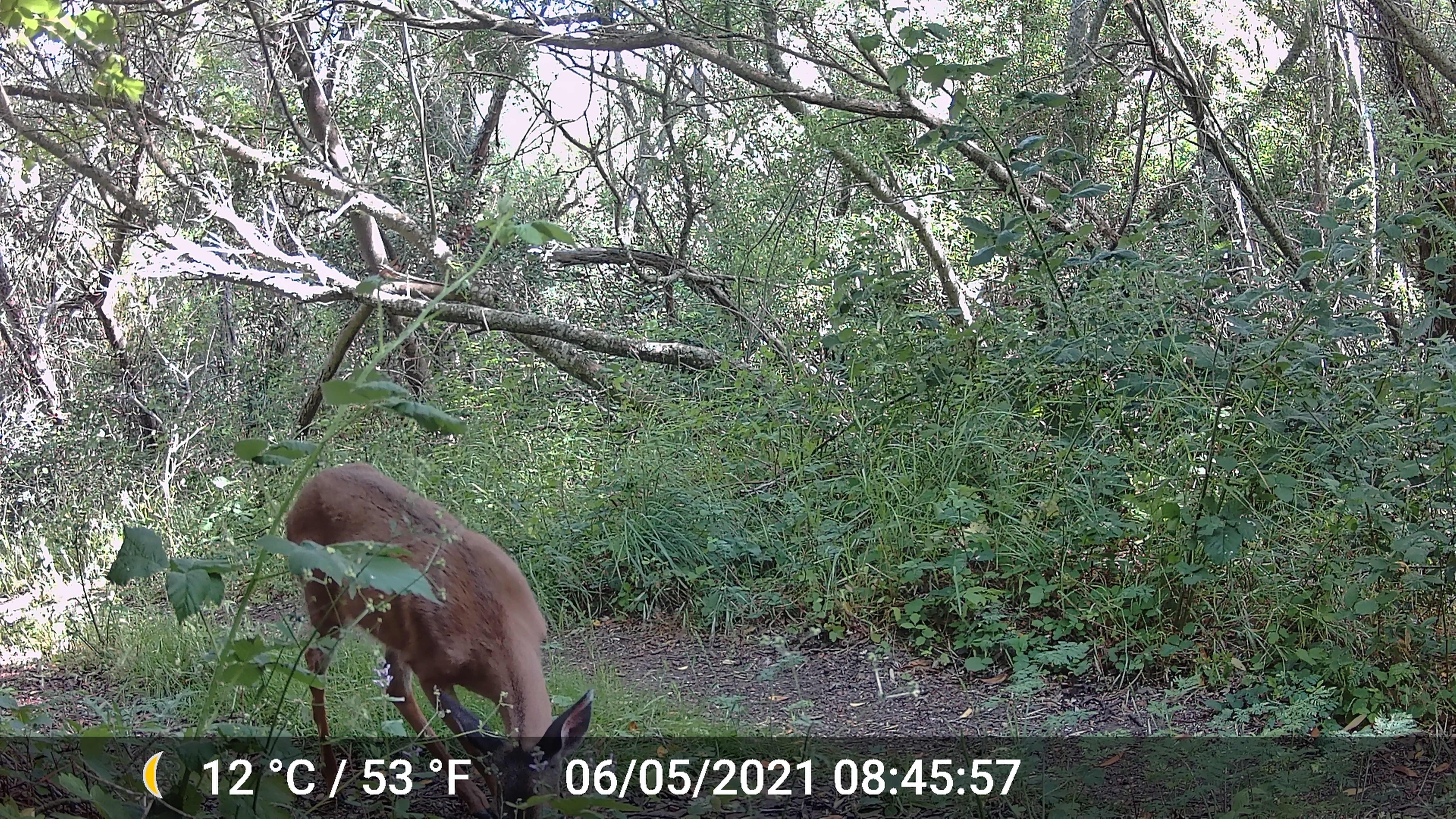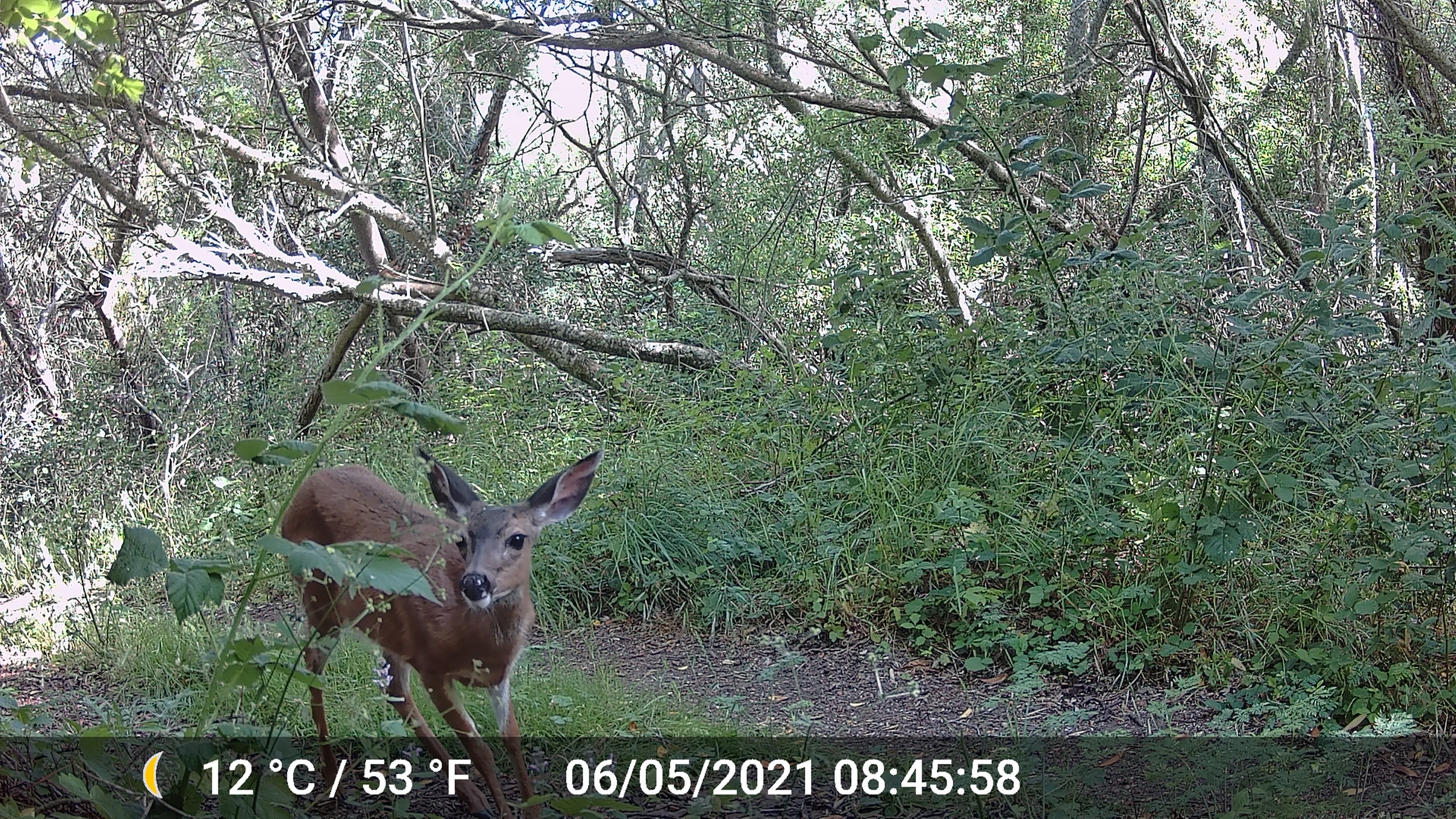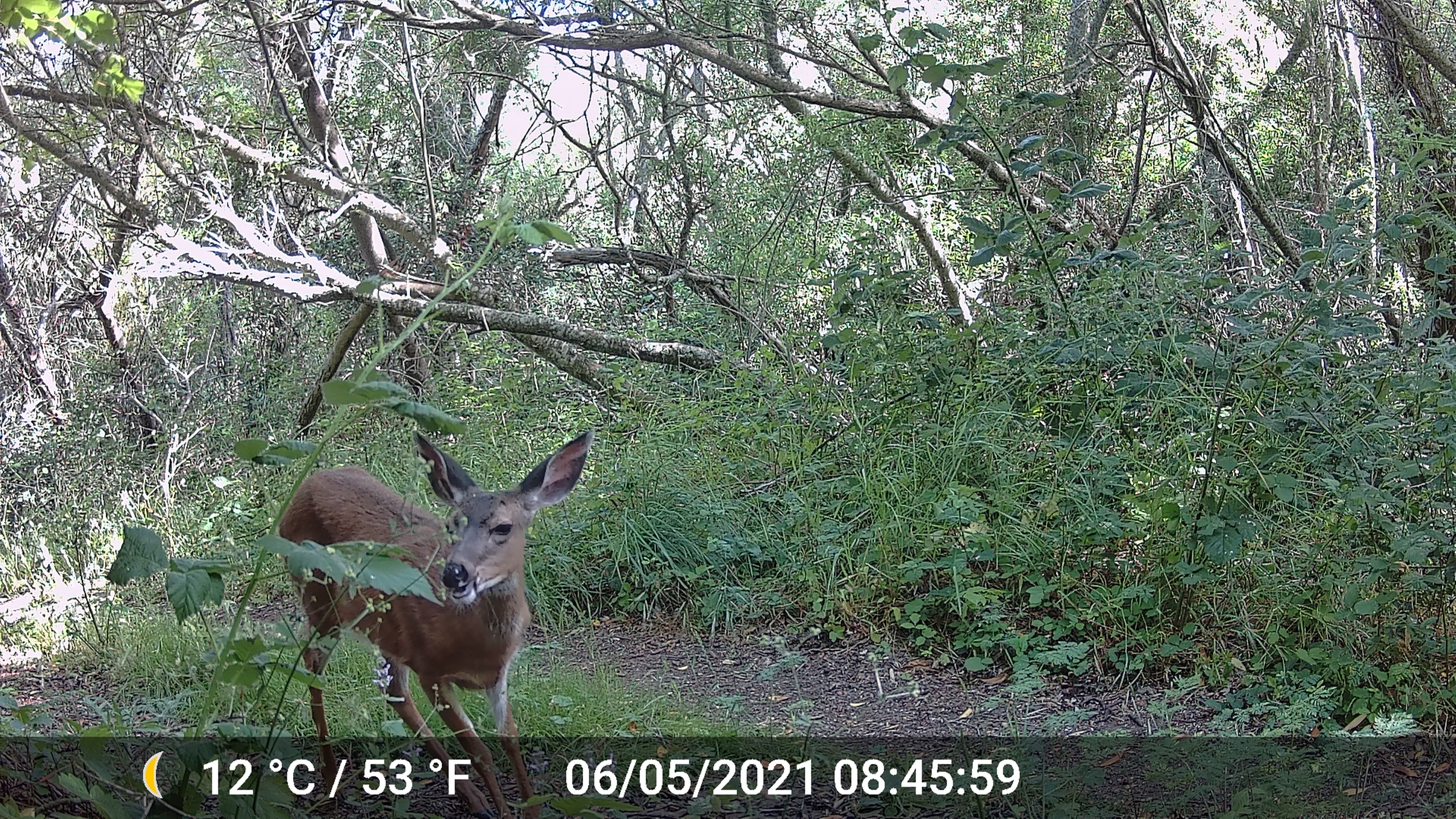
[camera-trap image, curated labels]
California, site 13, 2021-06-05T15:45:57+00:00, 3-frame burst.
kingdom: Animalia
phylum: Chordata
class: Mammalia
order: Artiodactyla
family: Cervidae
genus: Odocoileus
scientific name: Odocoileus hemionus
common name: mule deer